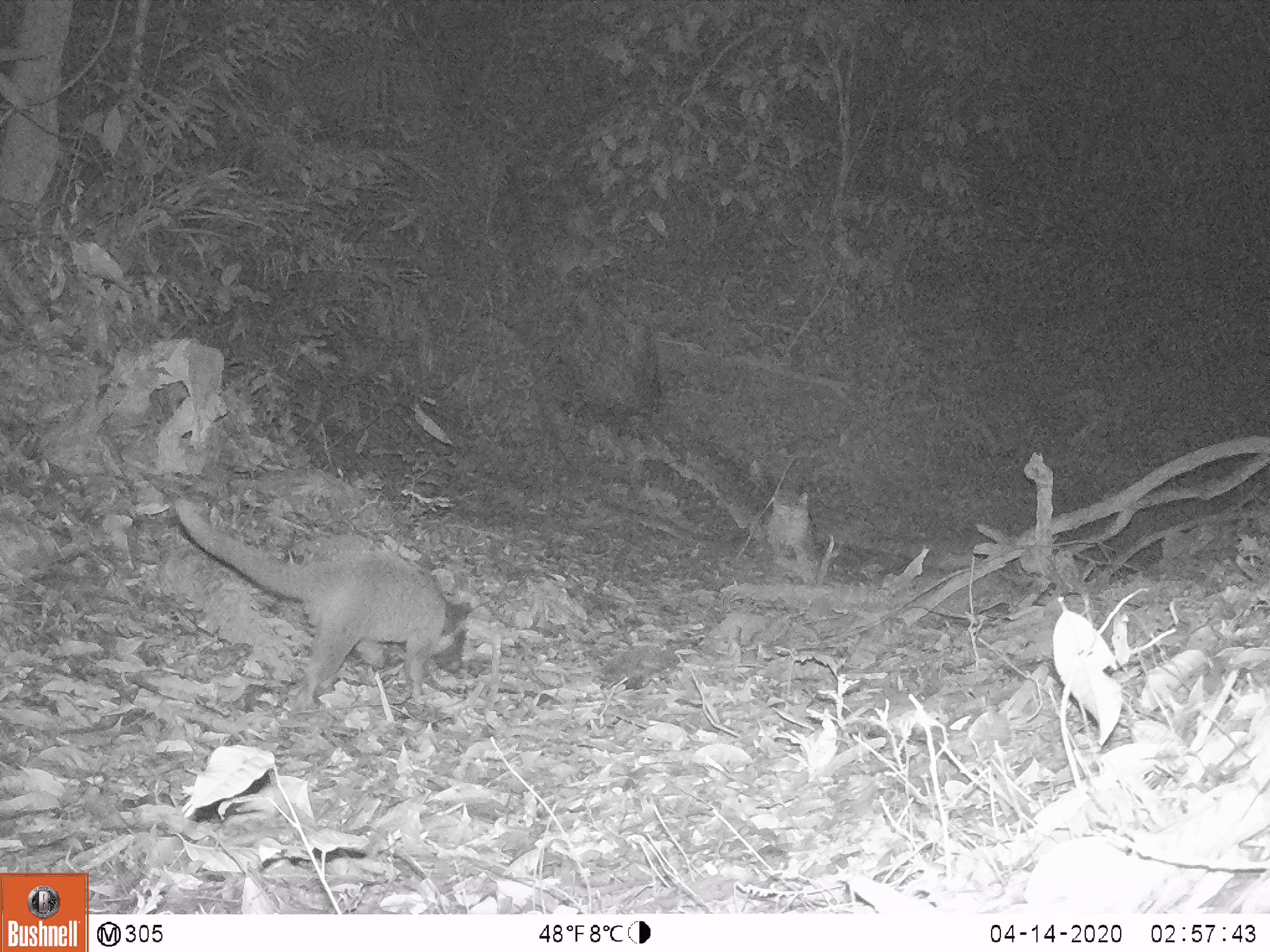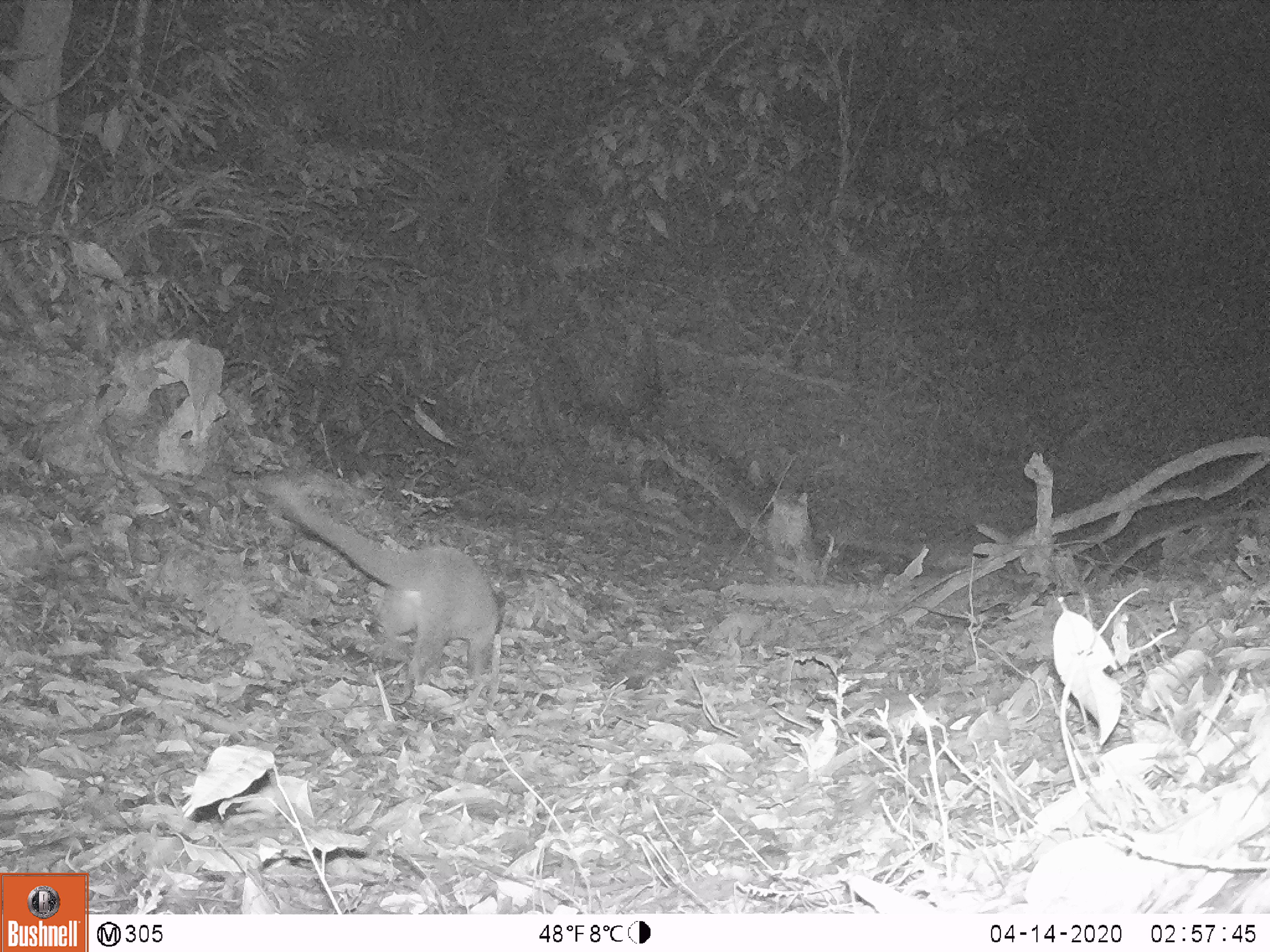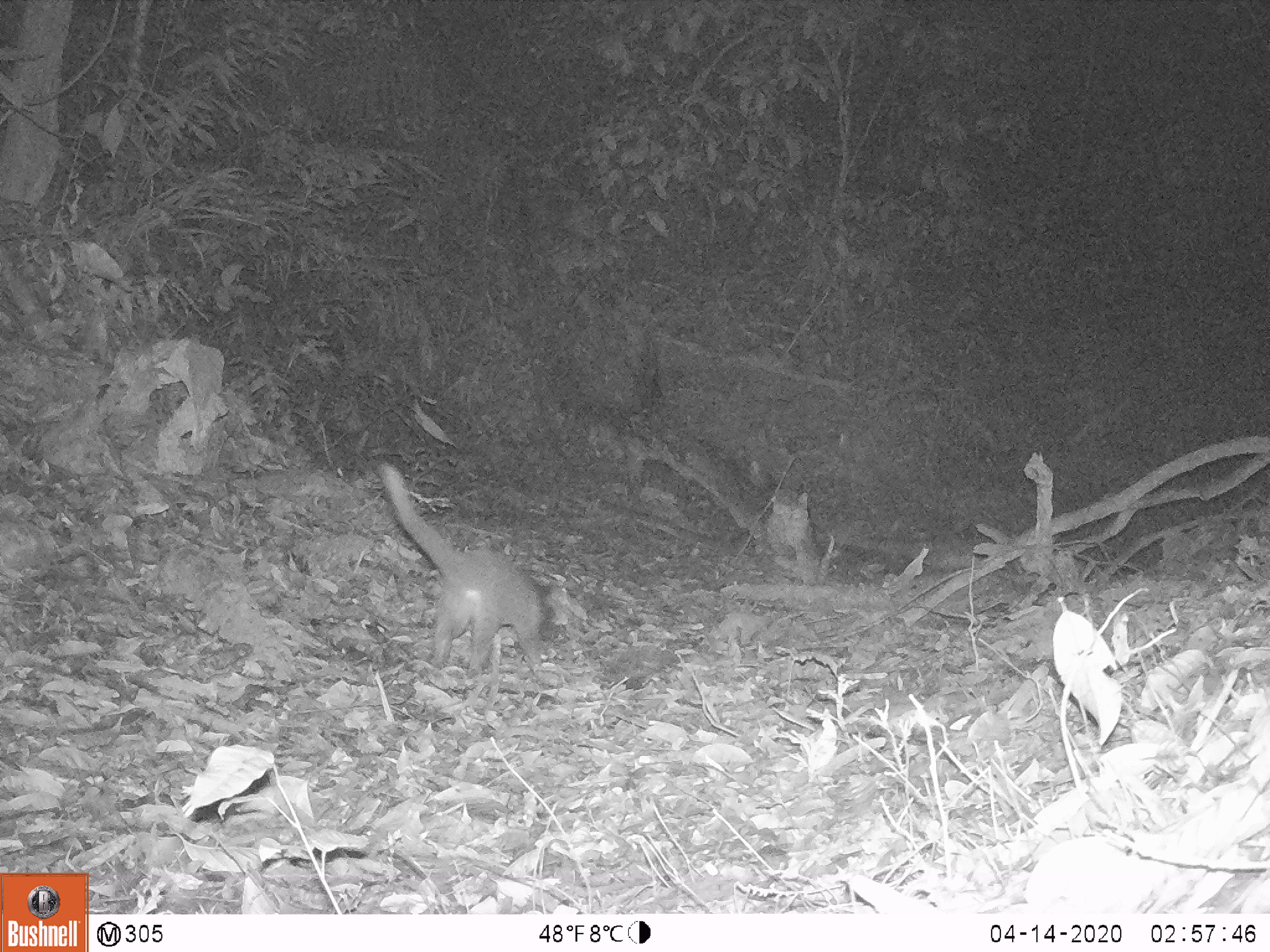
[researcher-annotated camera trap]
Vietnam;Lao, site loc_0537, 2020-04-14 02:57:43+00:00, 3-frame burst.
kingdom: Animalia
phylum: Chordata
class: Mammalia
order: Carnivora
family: Viverridae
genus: Paguma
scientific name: Paguma larvata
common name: masked palm civet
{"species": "masked palm civet (Paguma larvata)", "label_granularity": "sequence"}